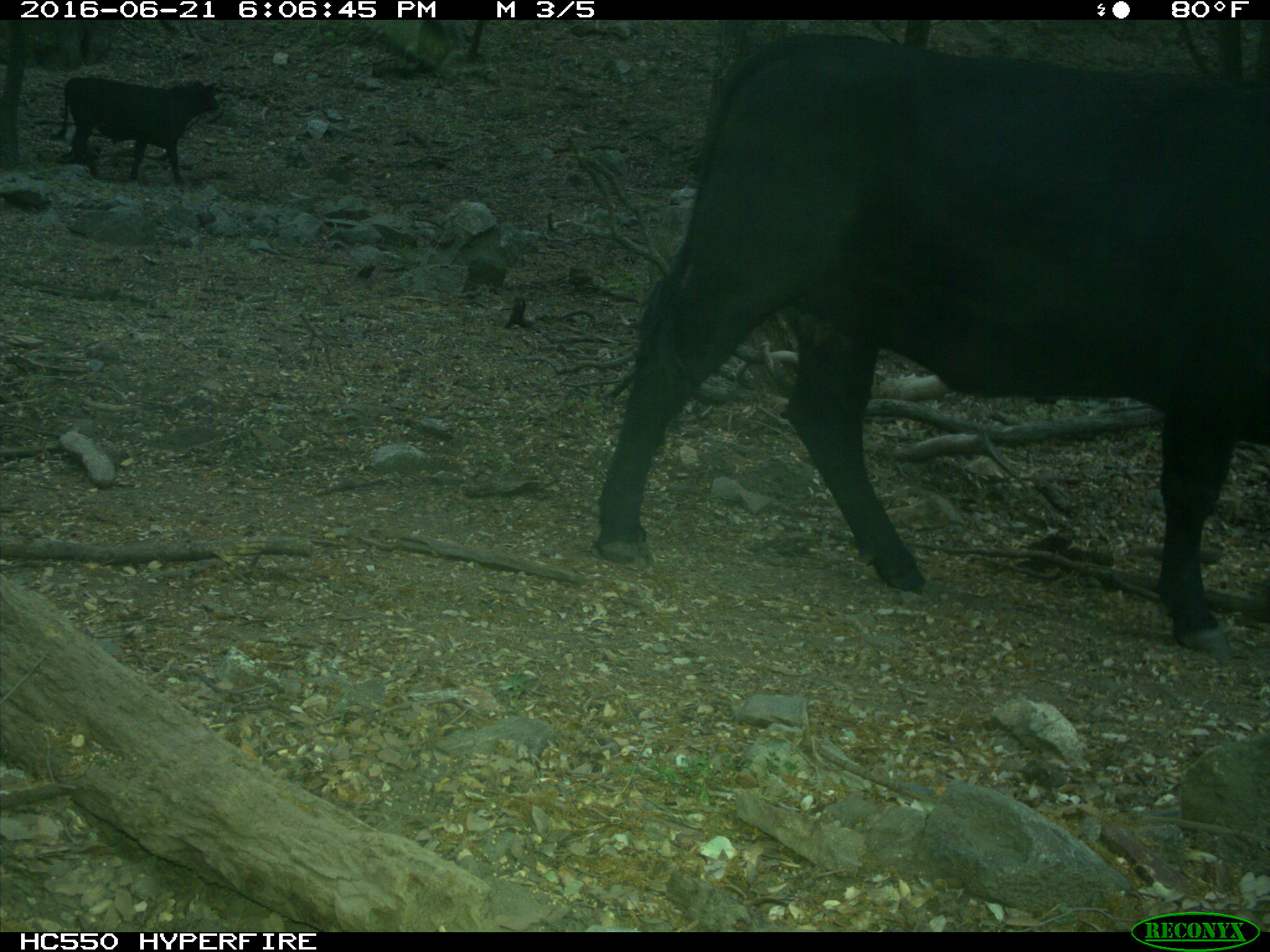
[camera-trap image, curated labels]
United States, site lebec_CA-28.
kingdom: Animalia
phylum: Chordata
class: Mammalia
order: Artiodactyla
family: Bovidae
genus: Bos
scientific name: Bos taurus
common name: domestic cow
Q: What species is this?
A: Bos taurus (domestic cow).